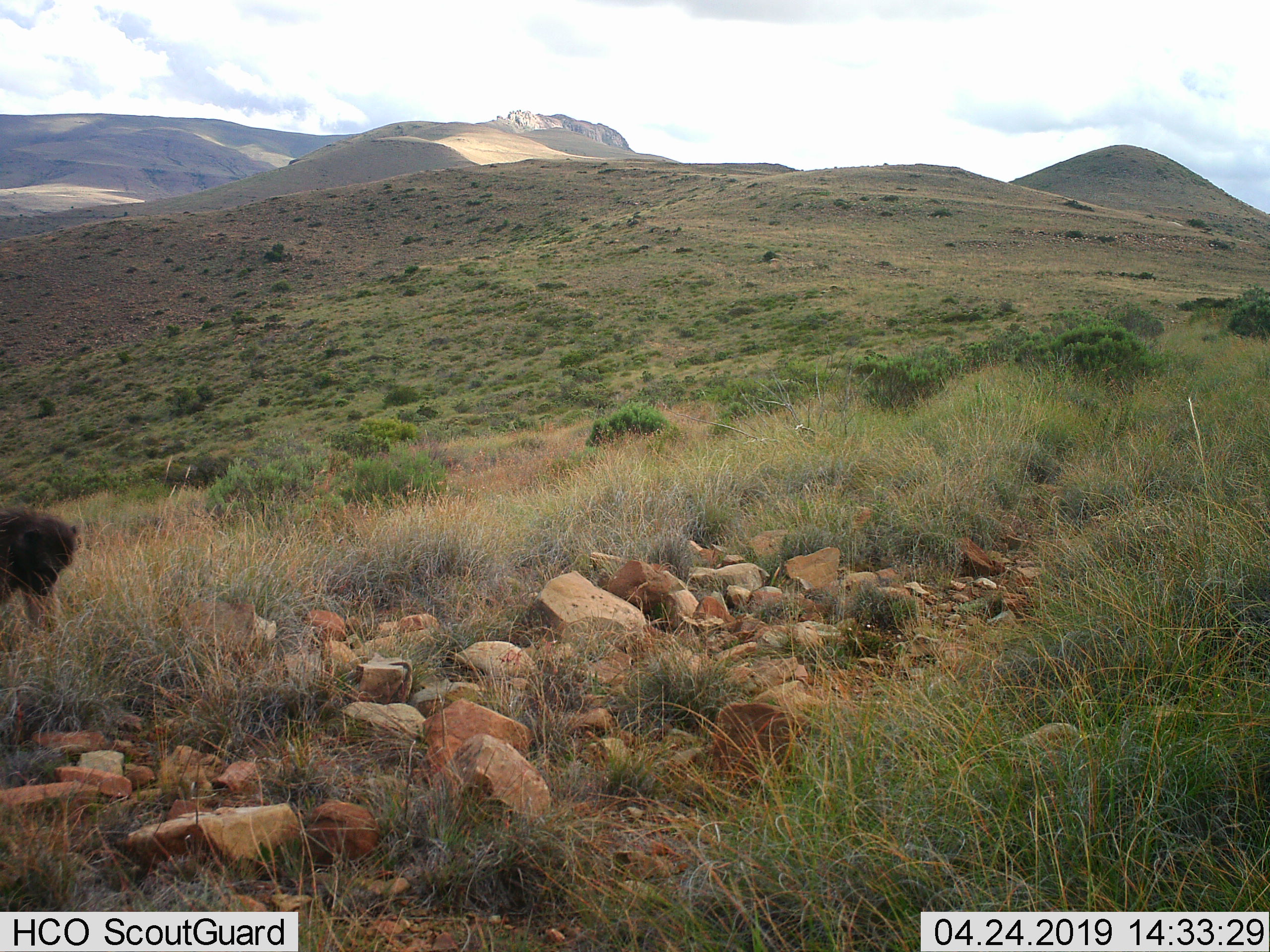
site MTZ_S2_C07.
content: unidentified animal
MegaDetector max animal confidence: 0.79